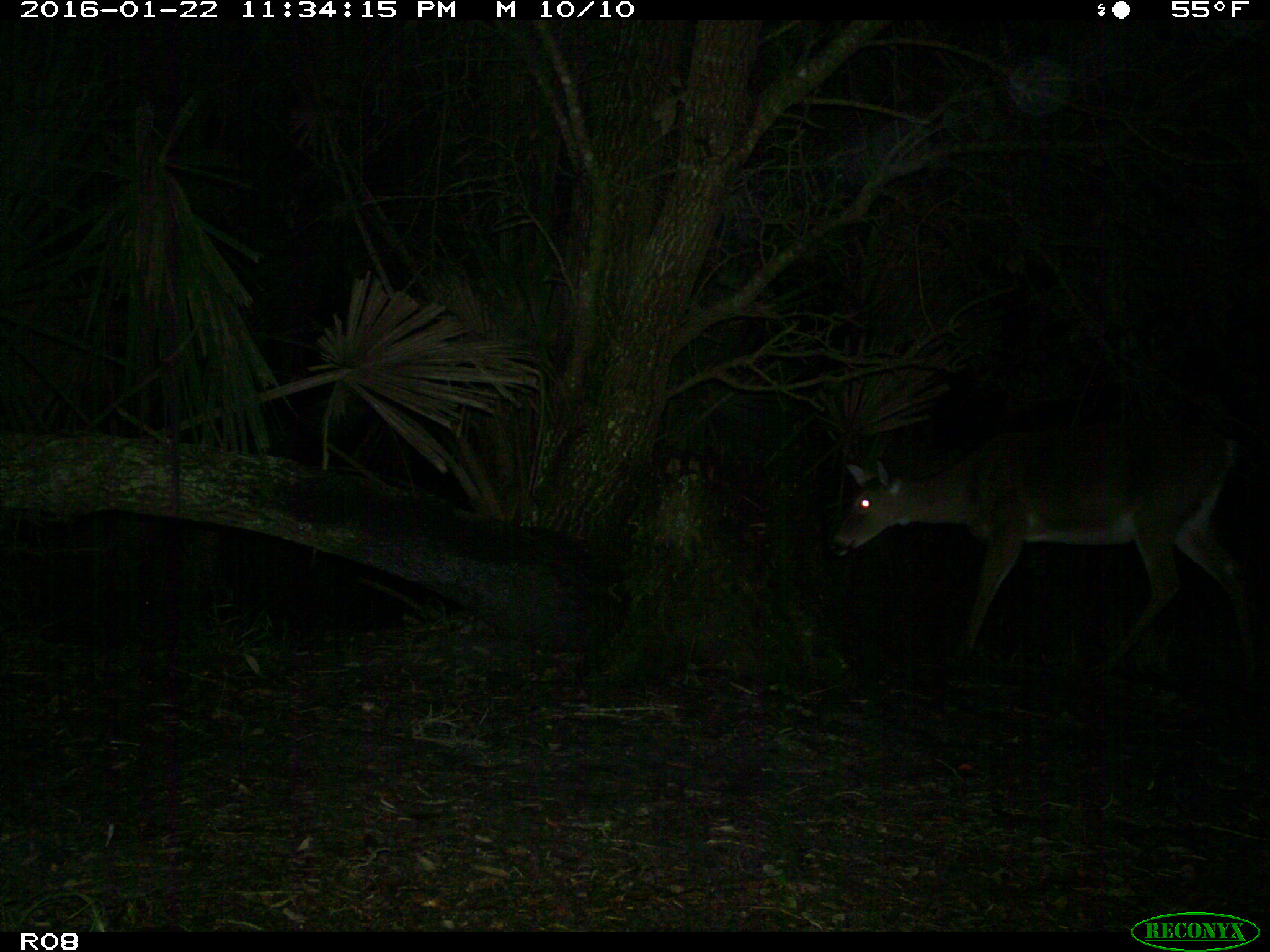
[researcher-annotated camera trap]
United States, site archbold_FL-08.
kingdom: Animalia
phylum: Chordata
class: Mammalia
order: Artiodactyla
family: Cervidae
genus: Odocoileus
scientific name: Odocoileus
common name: deer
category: unidentified deer